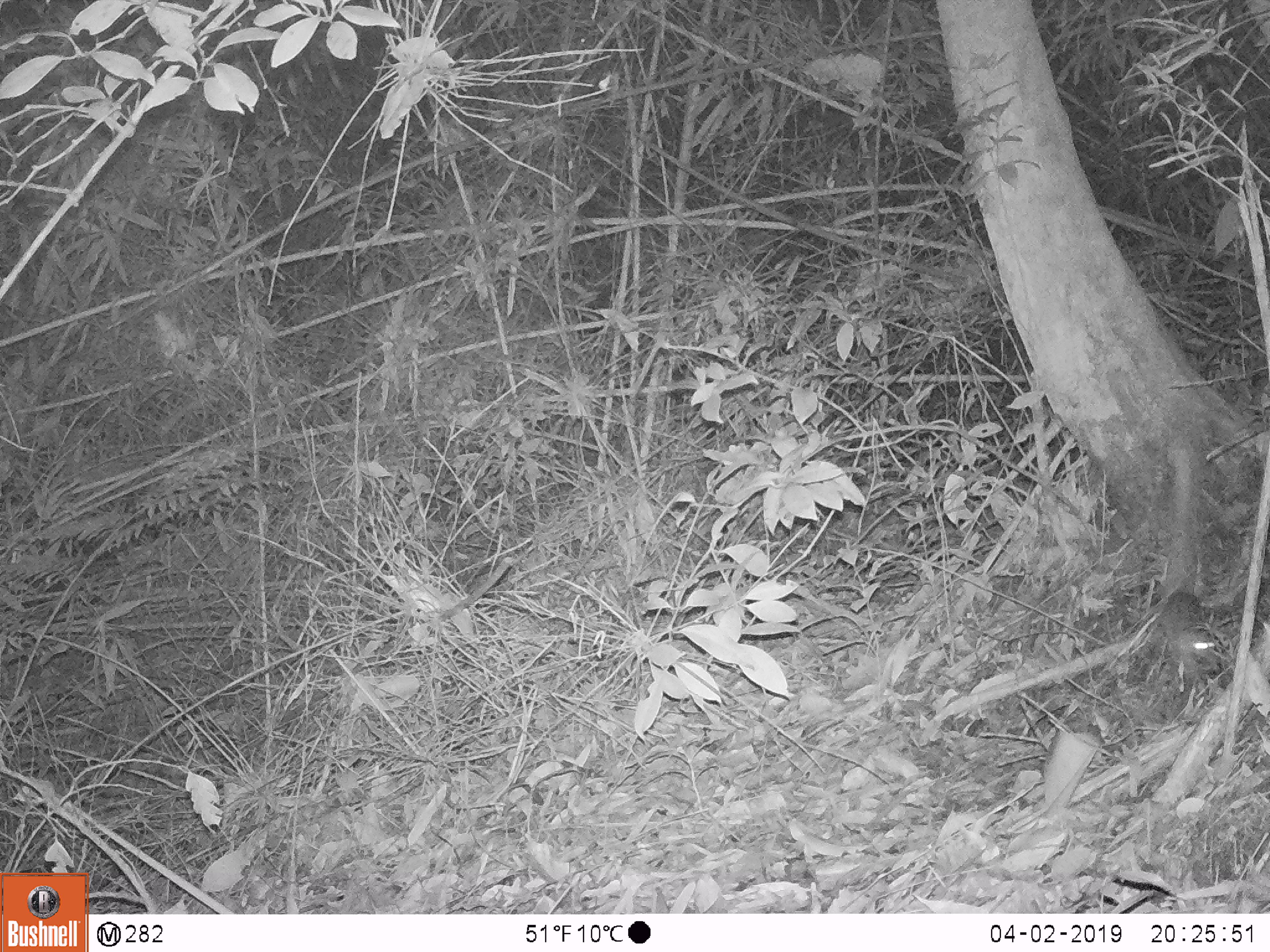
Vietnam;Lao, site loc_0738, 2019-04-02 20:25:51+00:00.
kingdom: Animalia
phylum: Chordata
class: Mammalia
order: Rodentia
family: Muridae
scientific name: Muridae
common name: old-world mice and rats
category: unidentified murid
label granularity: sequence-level